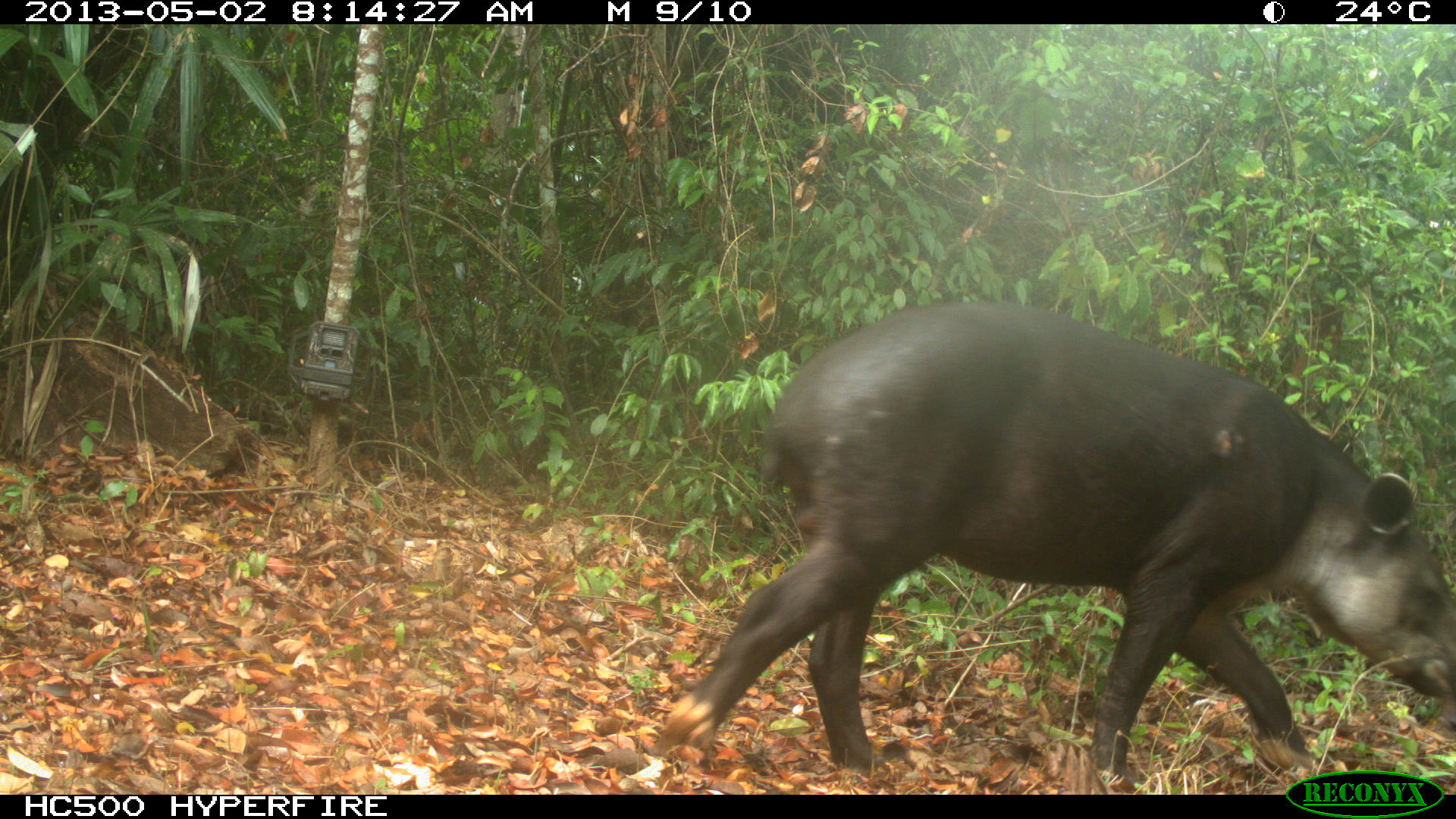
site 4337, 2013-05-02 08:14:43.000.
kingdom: Animalia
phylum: Chordata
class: Mammalia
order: Perissodactyla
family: Tapiridae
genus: Tapirus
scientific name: Tapirus bairdii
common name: baird's tapir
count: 1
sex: male